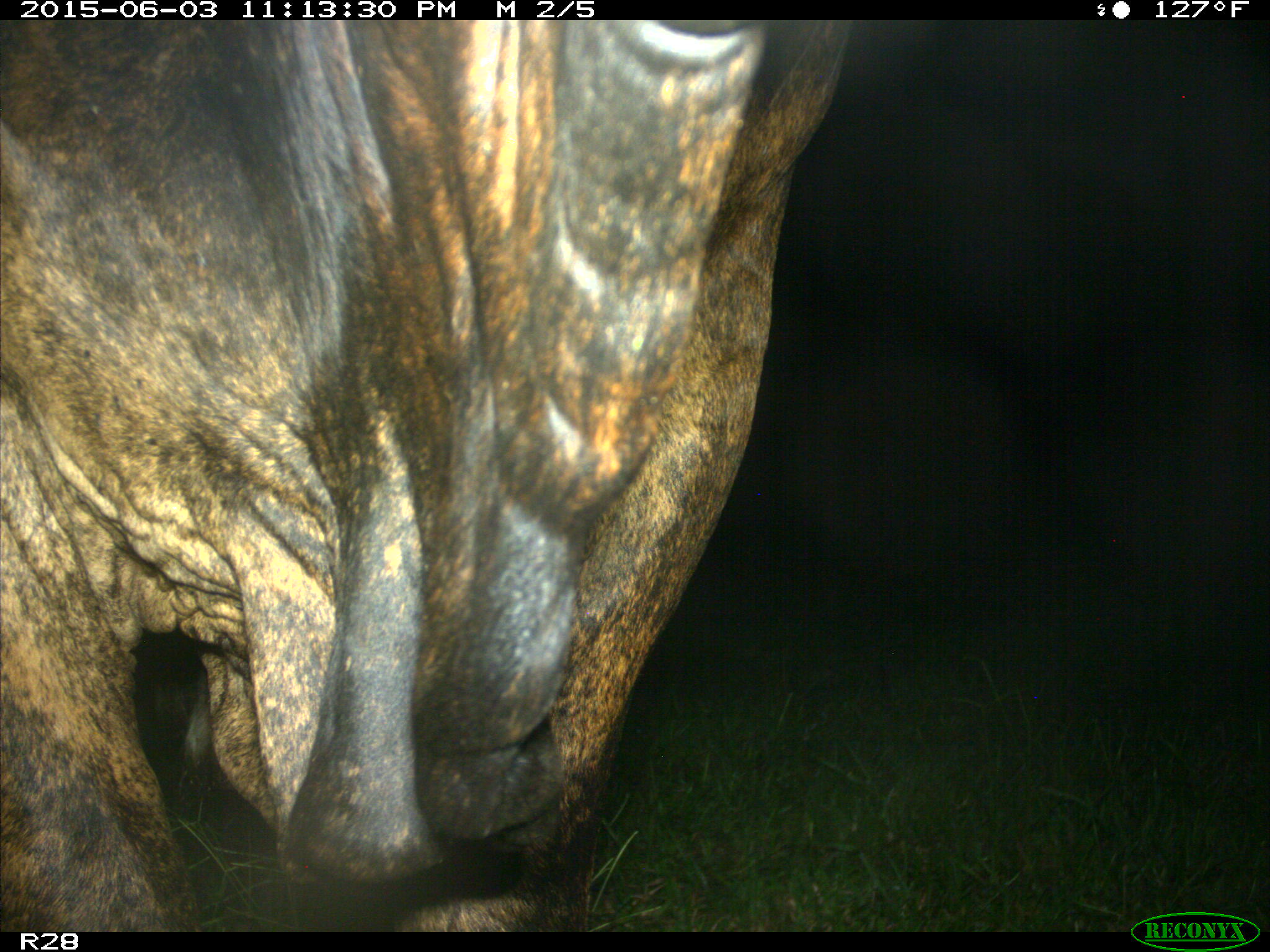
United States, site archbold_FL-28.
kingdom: Animalia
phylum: Chordata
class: Mammalia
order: Artiodactyla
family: Bovidae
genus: Bos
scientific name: Bos taurus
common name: domestic cow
Bos taurus (domestic cow).